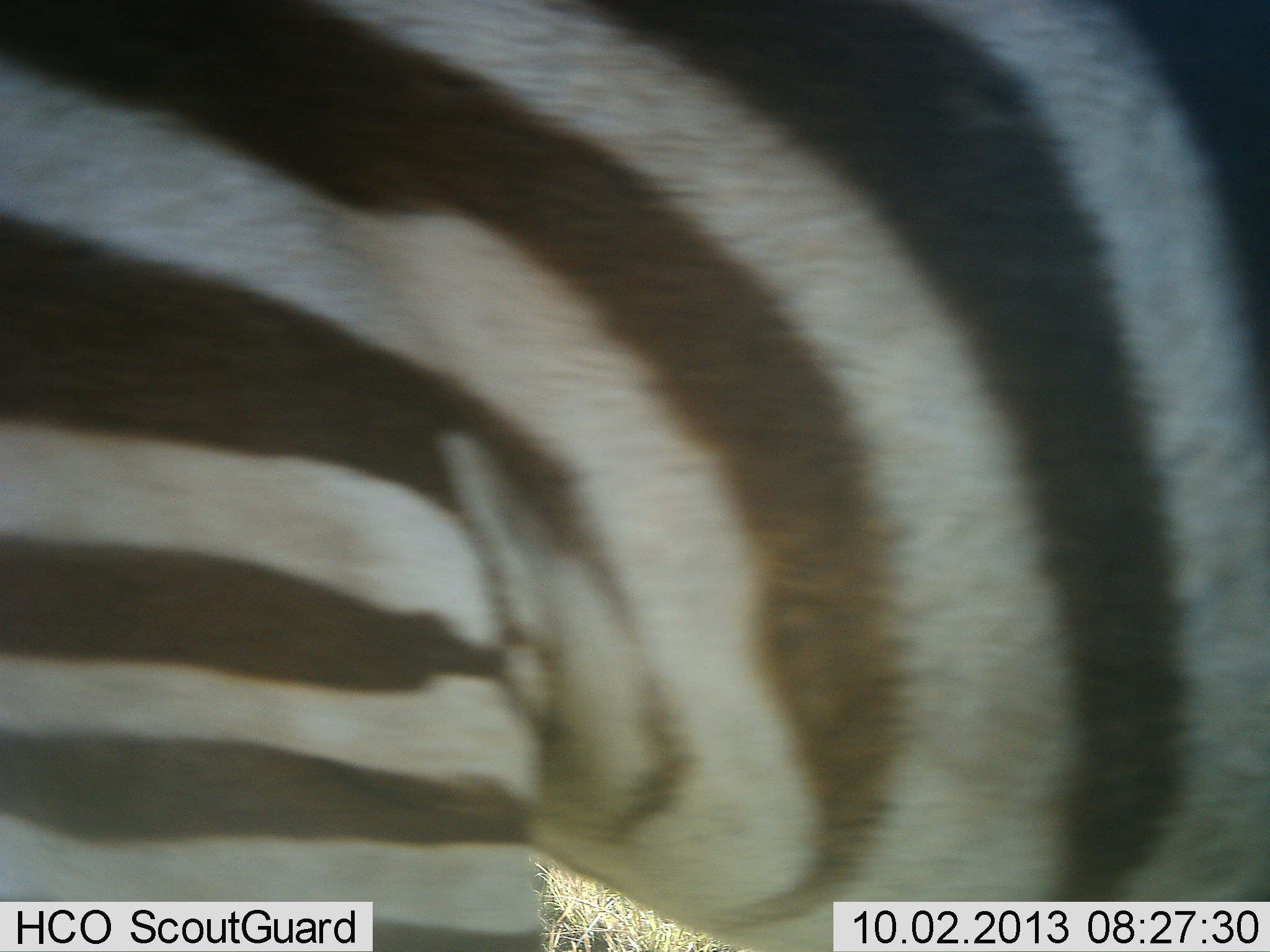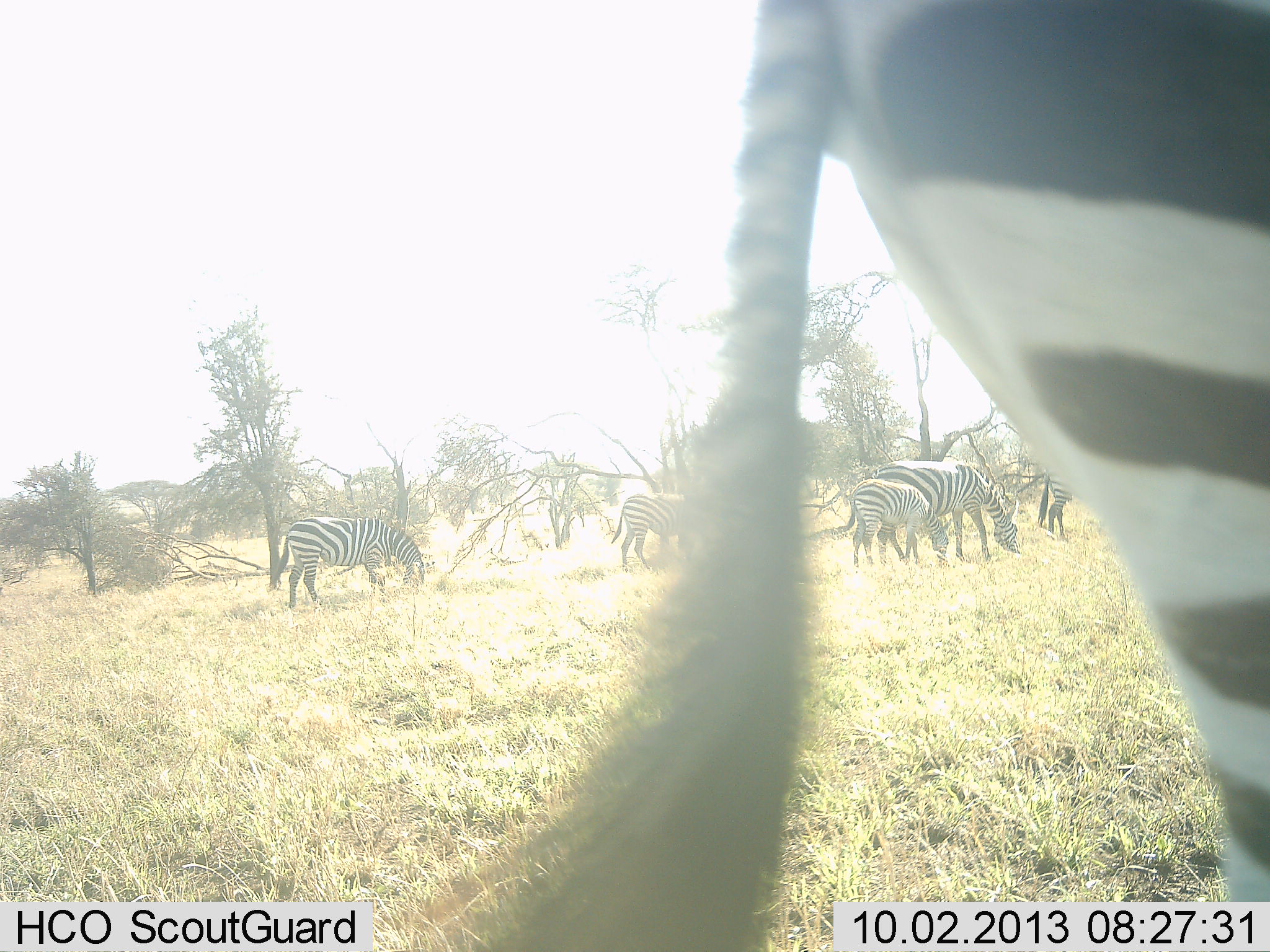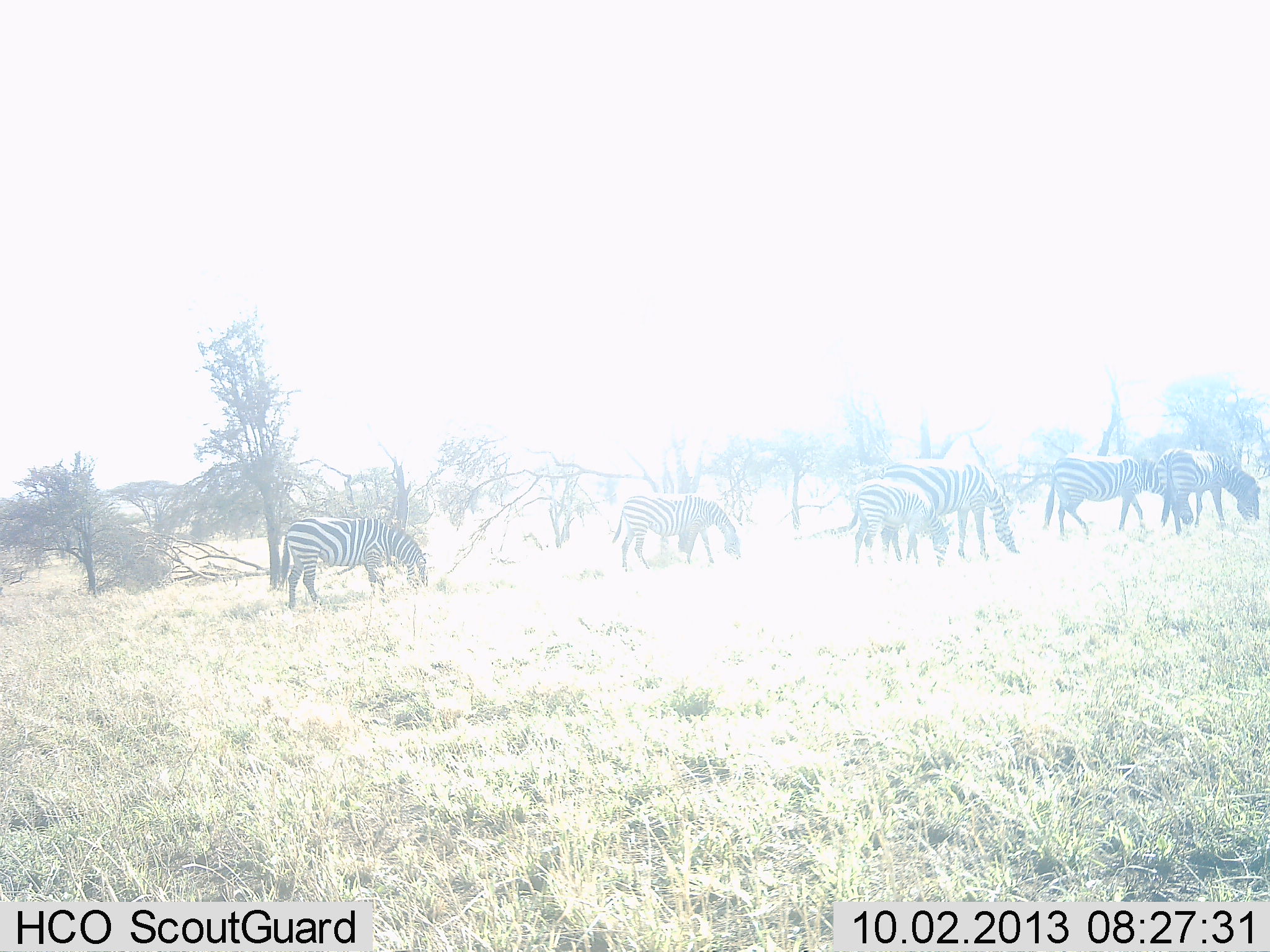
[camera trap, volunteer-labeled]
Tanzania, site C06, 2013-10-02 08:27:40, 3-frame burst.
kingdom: Animalia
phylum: Chordata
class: Mammalia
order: Perissodactyla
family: Equidae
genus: Equus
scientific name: Equus quagga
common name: plains zebra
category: zebra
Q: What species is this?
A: Zebra (plains zebra) (Equus quagga).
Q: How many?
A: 7.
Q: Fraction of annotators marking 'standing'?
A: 27%.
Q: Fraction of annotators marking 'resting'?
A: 4%.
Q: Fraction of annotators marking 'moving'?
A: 65%.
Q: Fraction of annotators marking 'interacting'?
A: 15%.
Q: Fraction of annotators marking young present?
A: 50%.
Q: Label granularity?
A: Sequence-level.